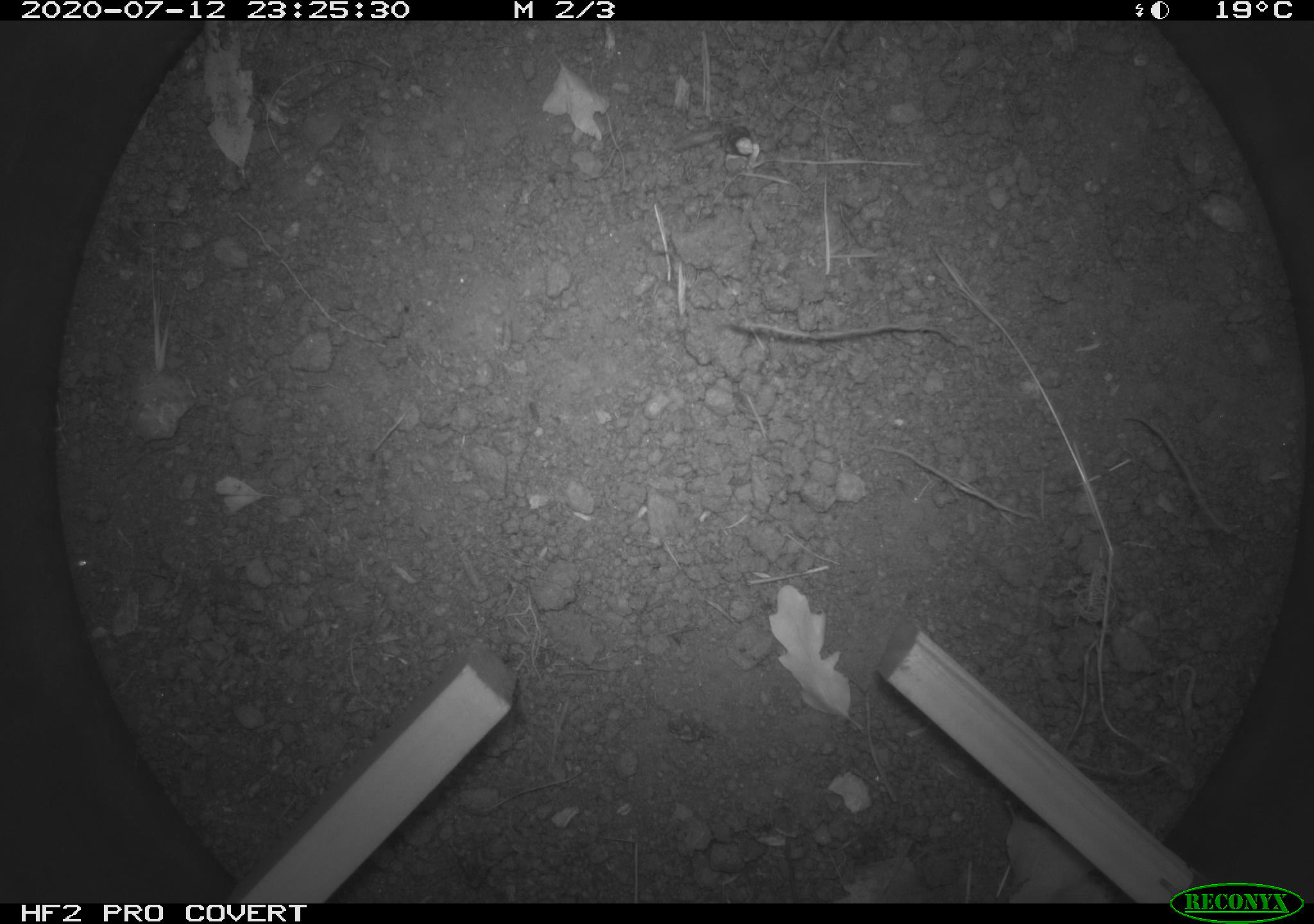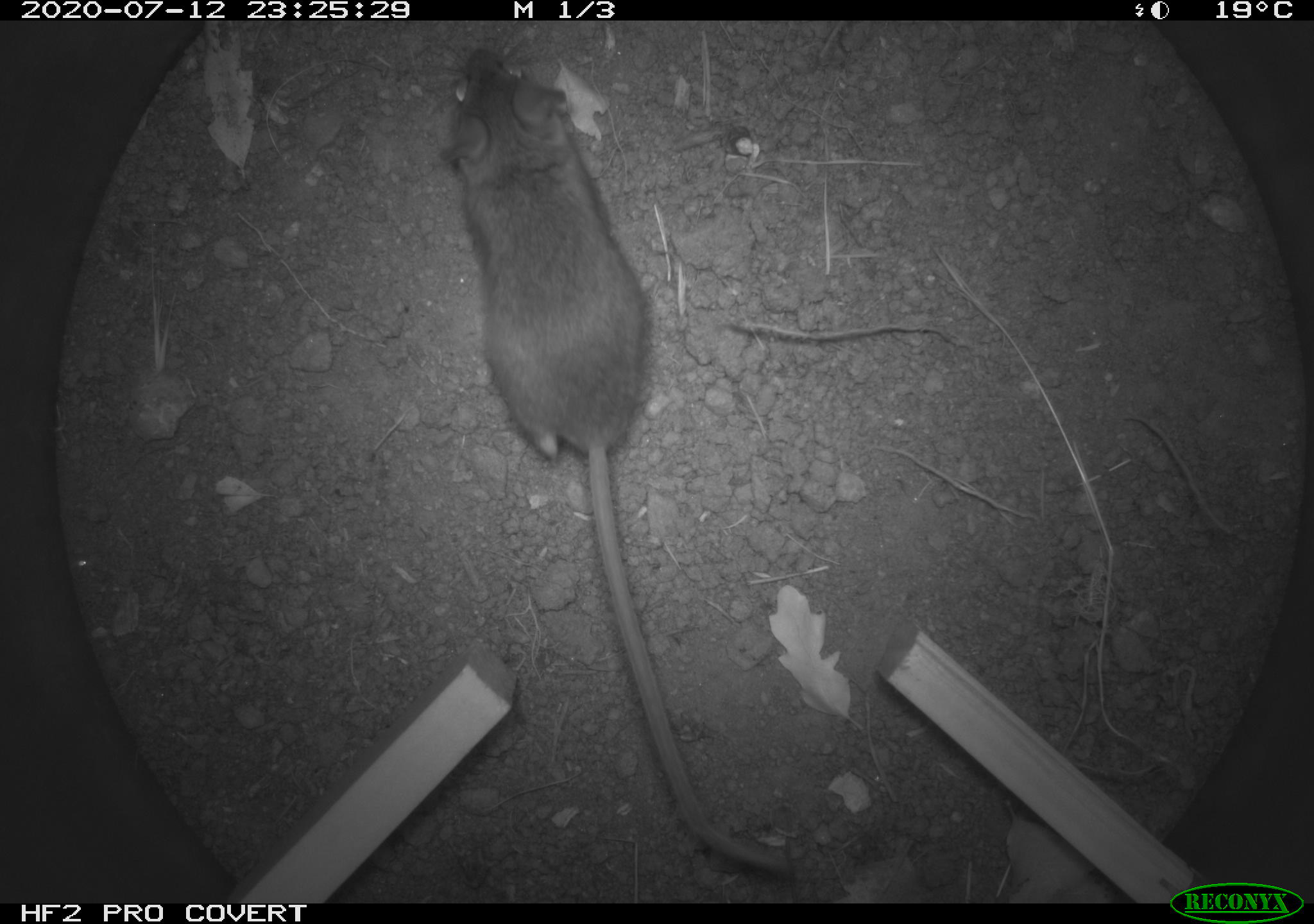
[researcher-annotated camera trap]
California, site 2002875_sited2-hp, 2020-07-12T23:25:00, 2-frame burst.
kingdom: Animalia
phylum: Chordata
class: Mammalia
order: Rodentia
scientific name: Rodentia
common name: rodent